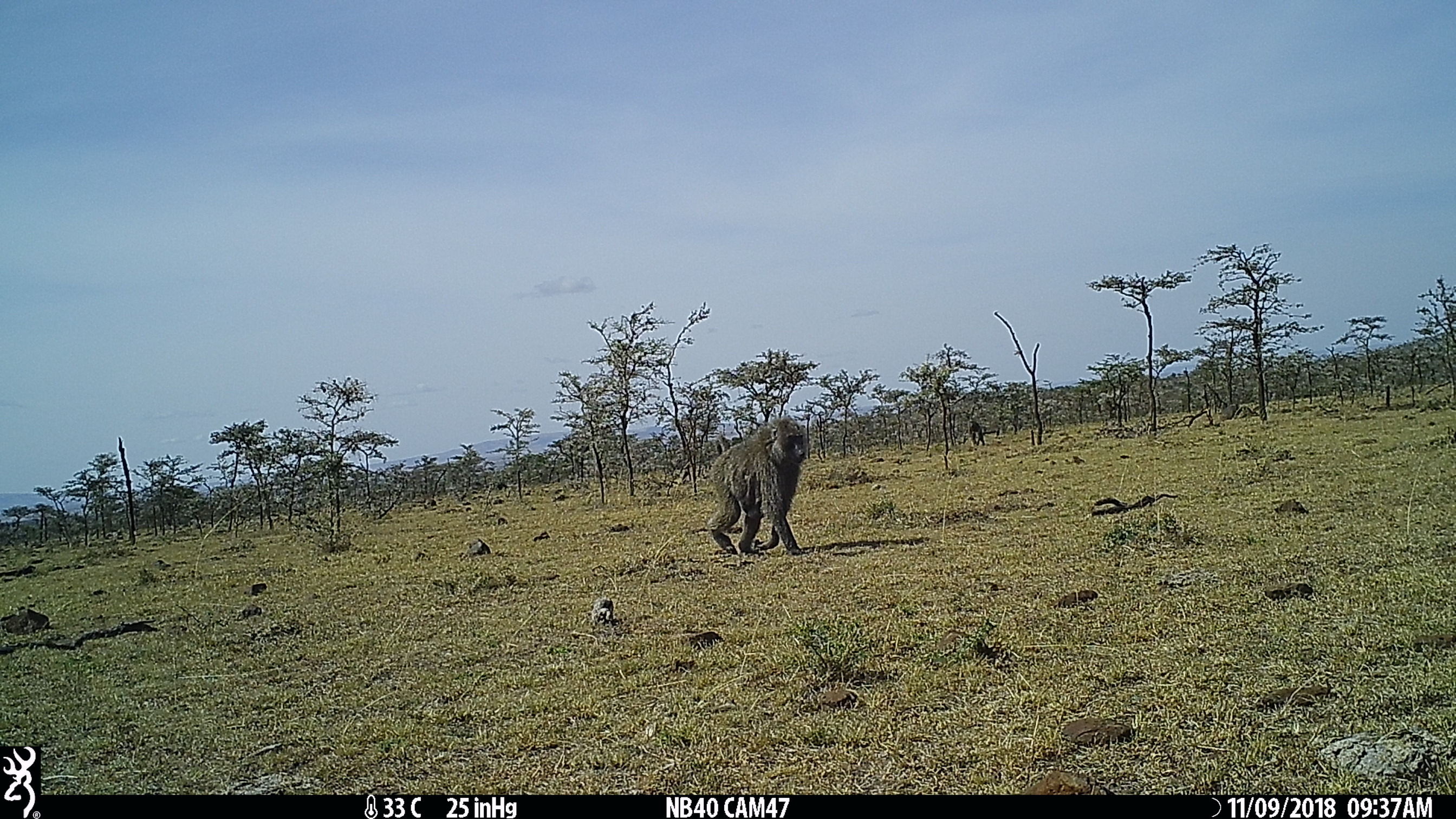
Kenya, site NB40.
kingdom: Animalia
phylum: Chordata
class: Mammalia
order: Primates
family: Cercopithecidae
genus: Papio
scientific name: Papio anubis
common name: olive baboon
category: baboon